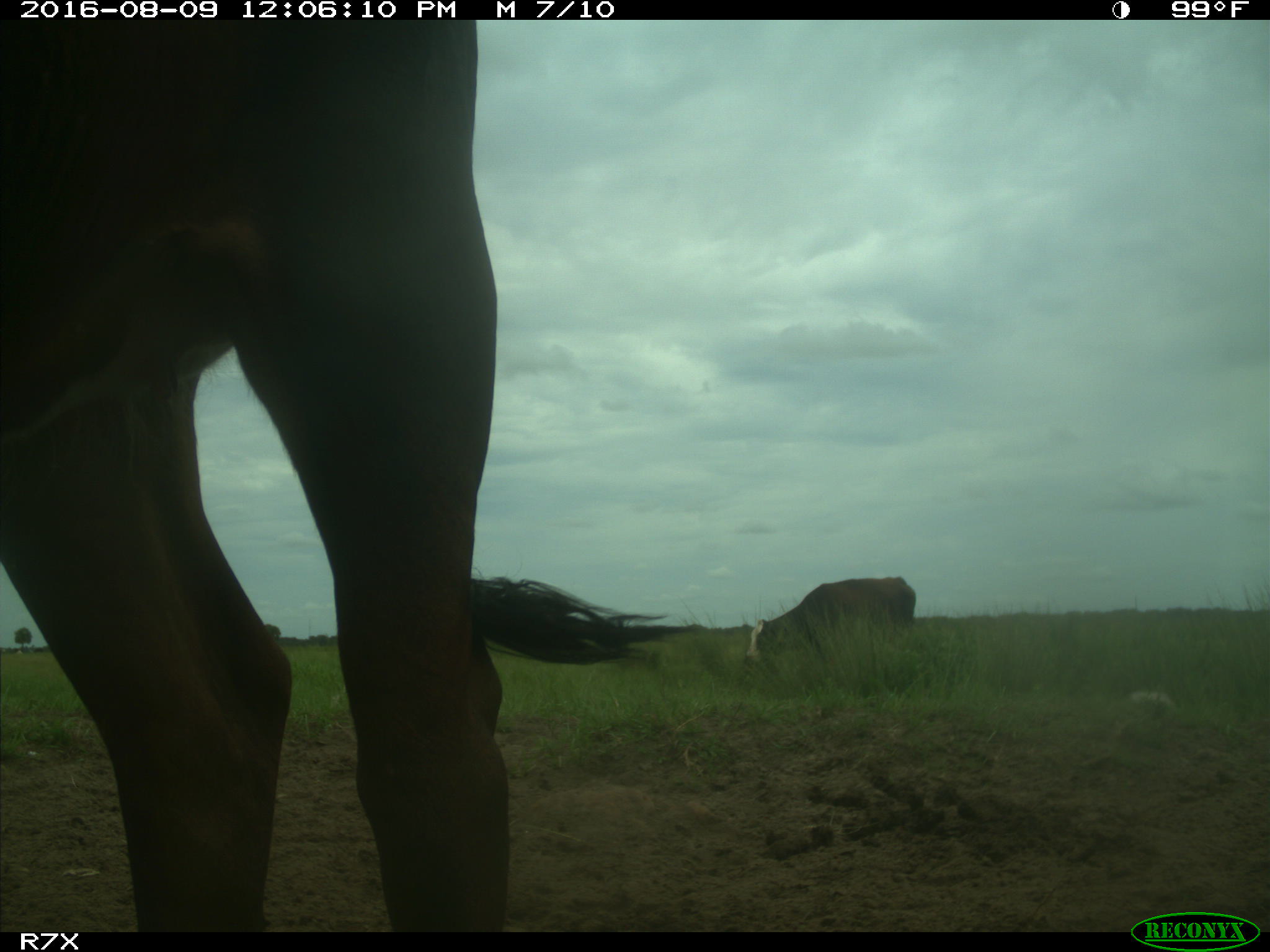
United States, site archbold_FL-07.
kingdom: Animalia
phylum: Chordata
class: Mammalia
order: Artiodactyla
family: Bovidae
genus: Bos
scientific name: Bos taurus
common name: domestic cow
Bos taurus (domestic cow).